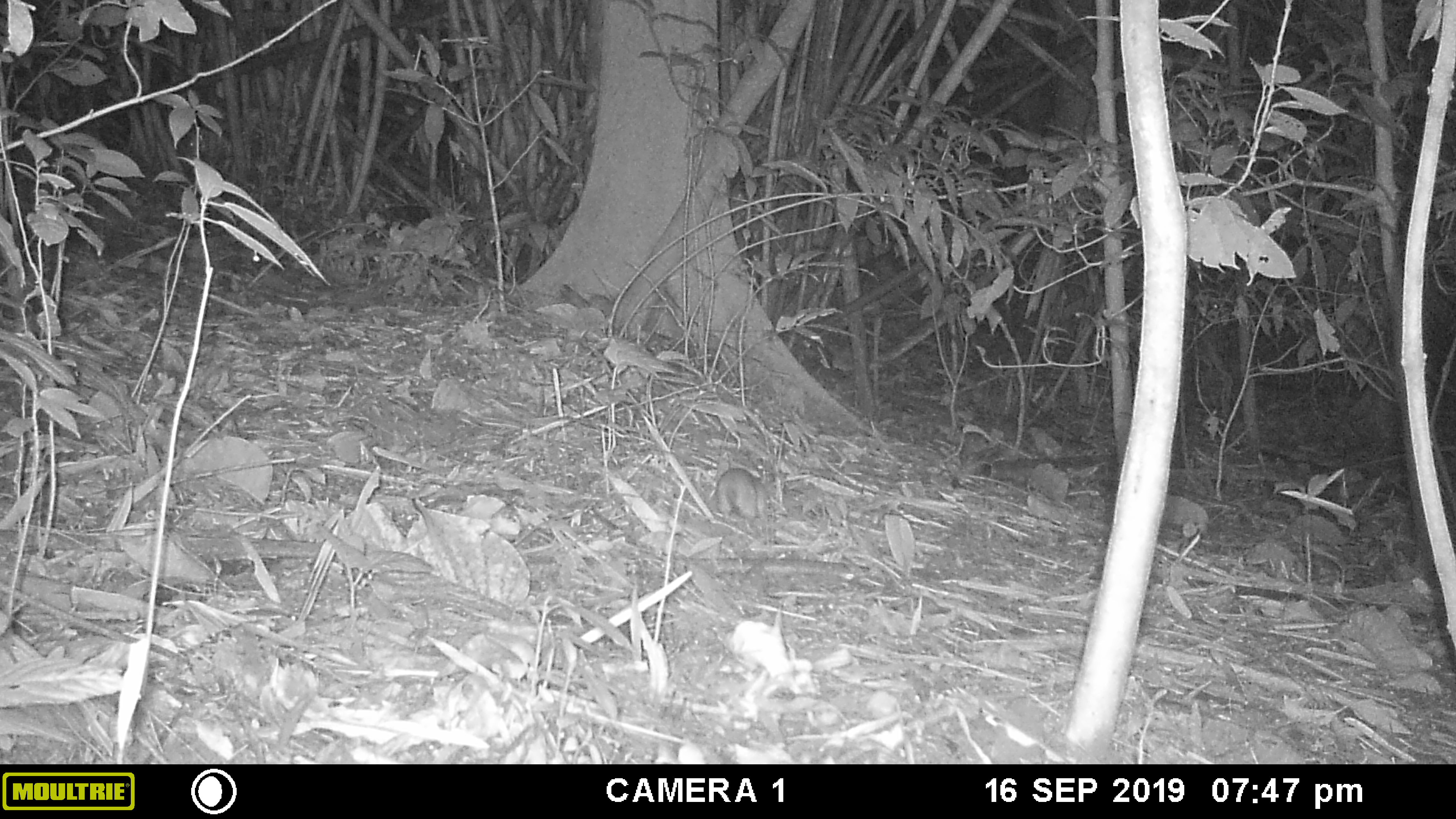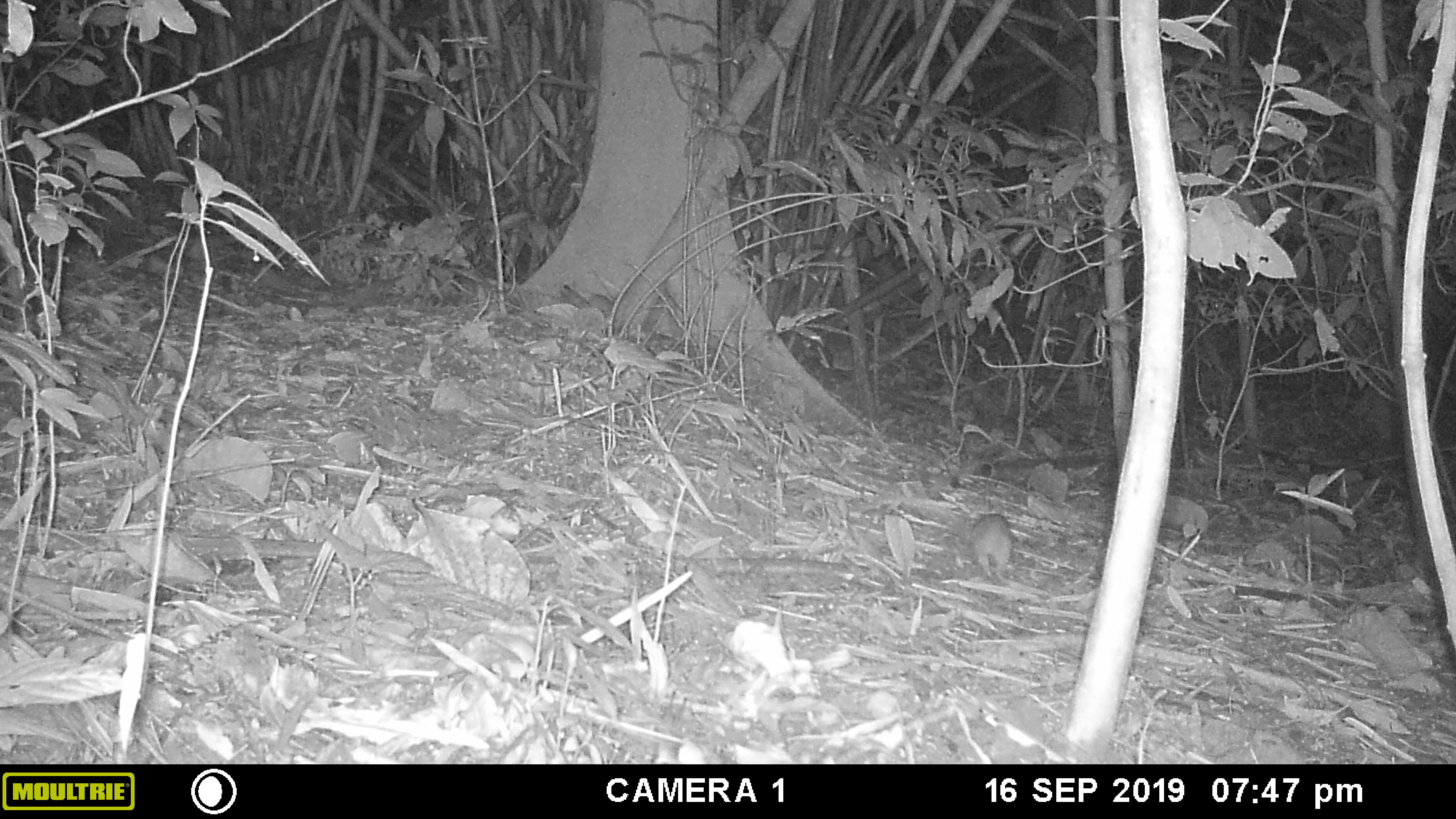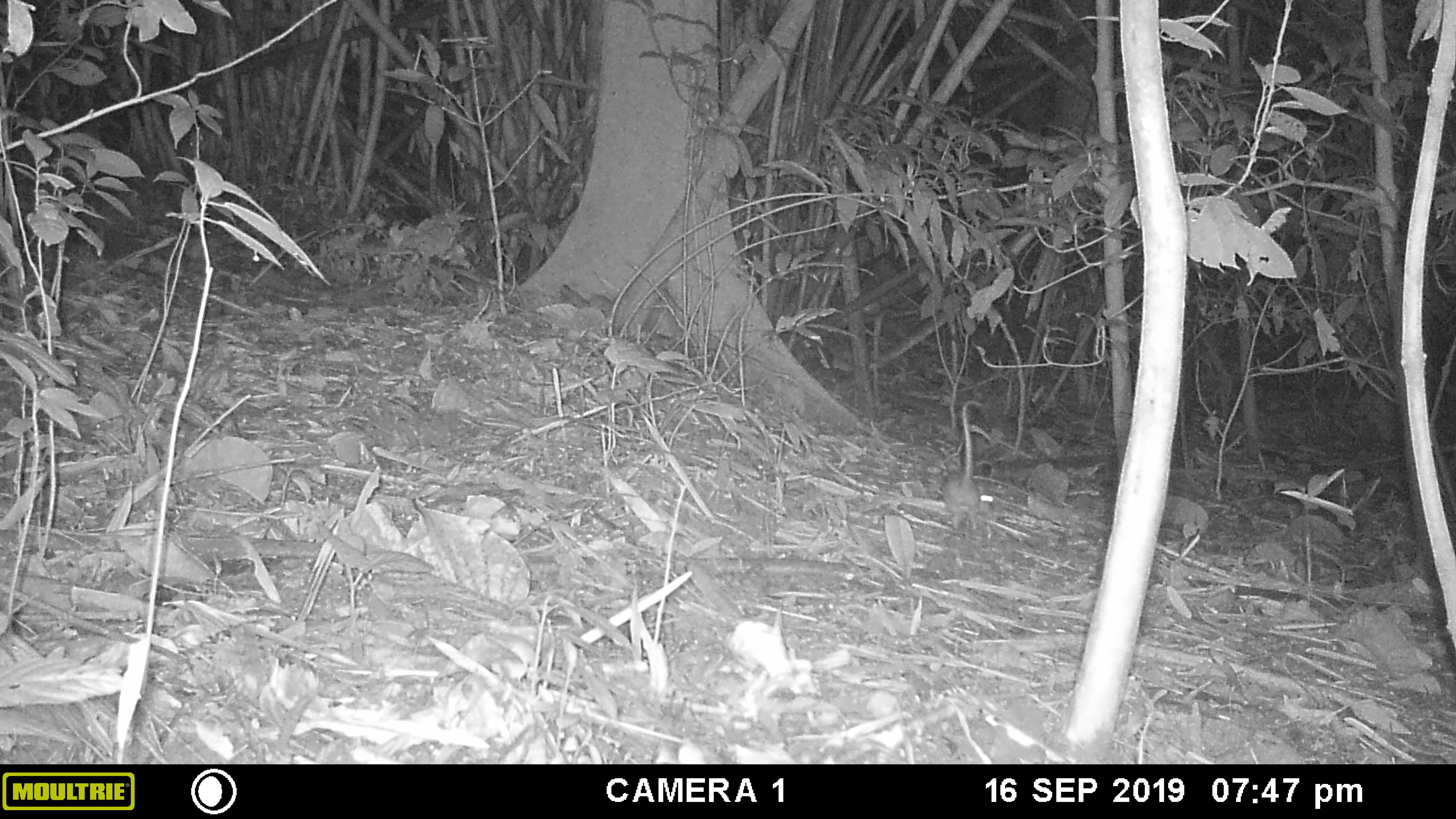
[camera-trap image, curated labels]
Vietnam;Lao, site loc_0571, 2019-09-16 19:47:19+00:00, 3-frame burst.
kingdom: Animalia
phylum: Chordata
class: Mammalia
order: Rodentia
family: Muridae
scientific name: Muridae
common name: old-world mice and rats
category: unidentified murid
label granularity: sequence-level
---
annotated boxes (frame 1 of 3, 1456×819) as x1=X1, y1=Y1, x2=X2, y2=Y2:
unidentified murid: x1=716, y1=467, x2=767, y2=520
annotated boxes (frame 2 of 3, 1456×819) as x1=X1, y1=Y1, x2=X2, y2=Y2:
unidentified murid: x1=967, y1=513, x2=1013, y2=582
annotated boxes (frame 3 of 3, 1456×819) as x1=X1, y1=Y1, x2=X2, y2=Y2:
unidentified murid: x1=942, y1=401, x2=982, y2=530